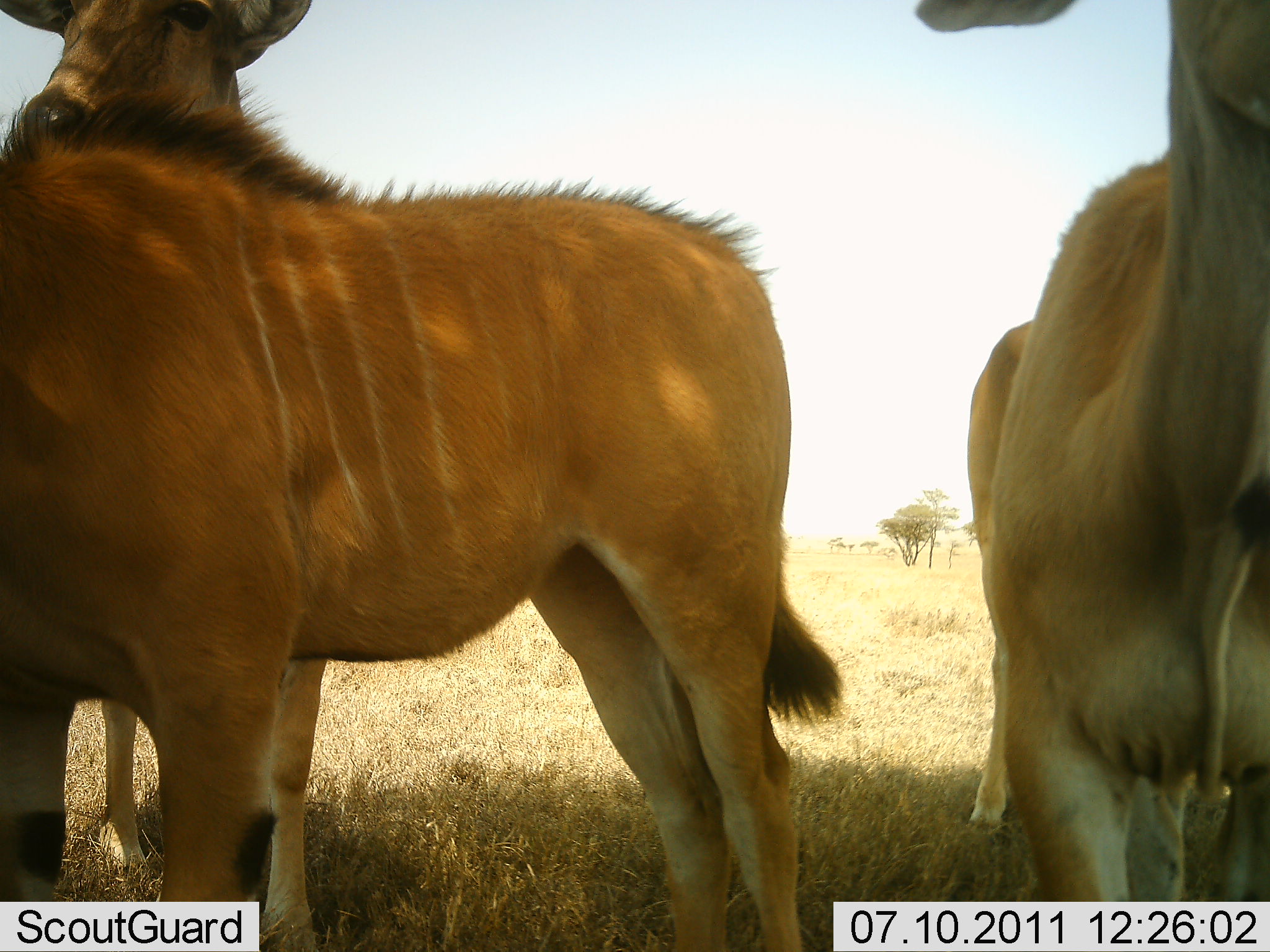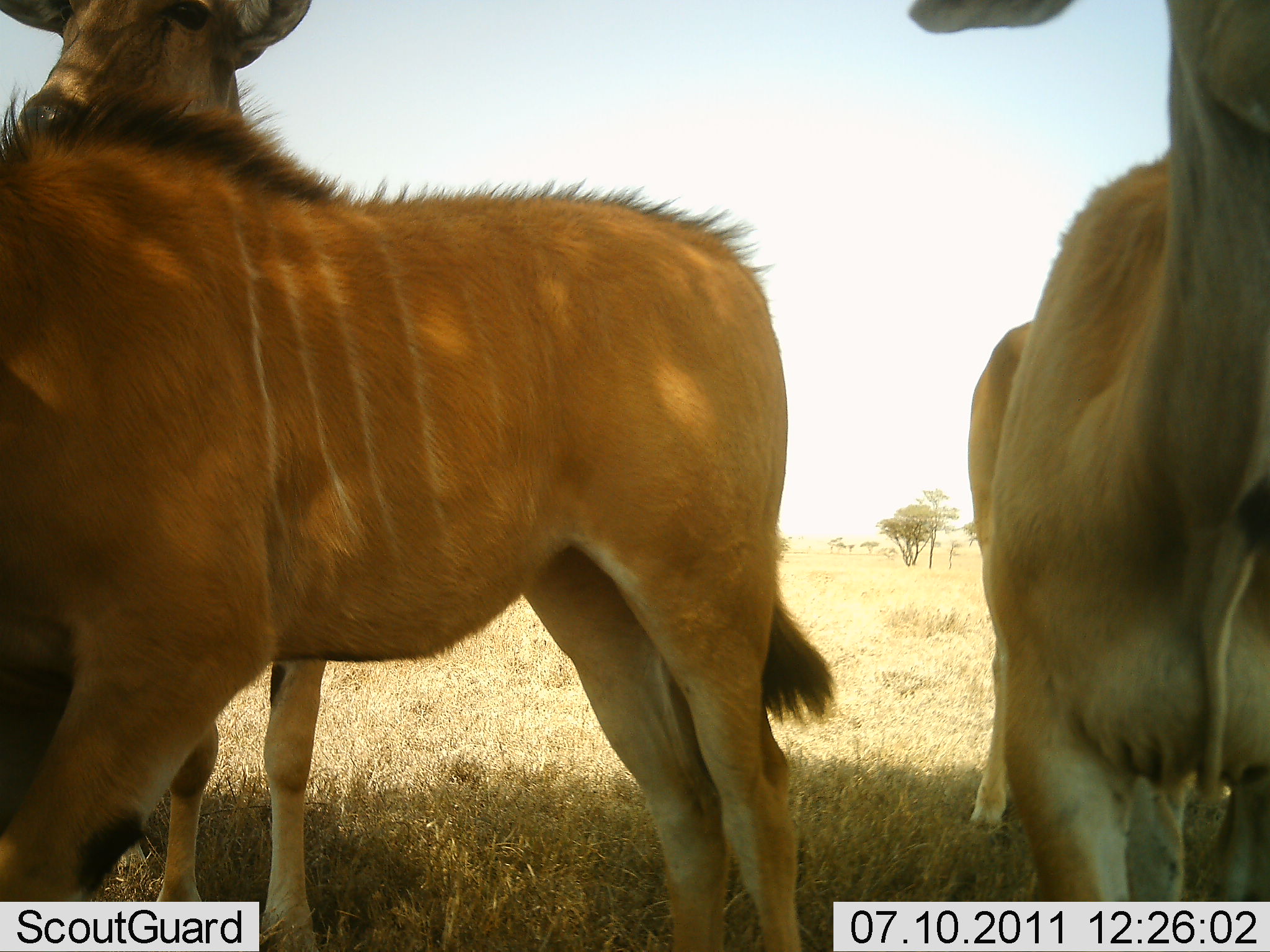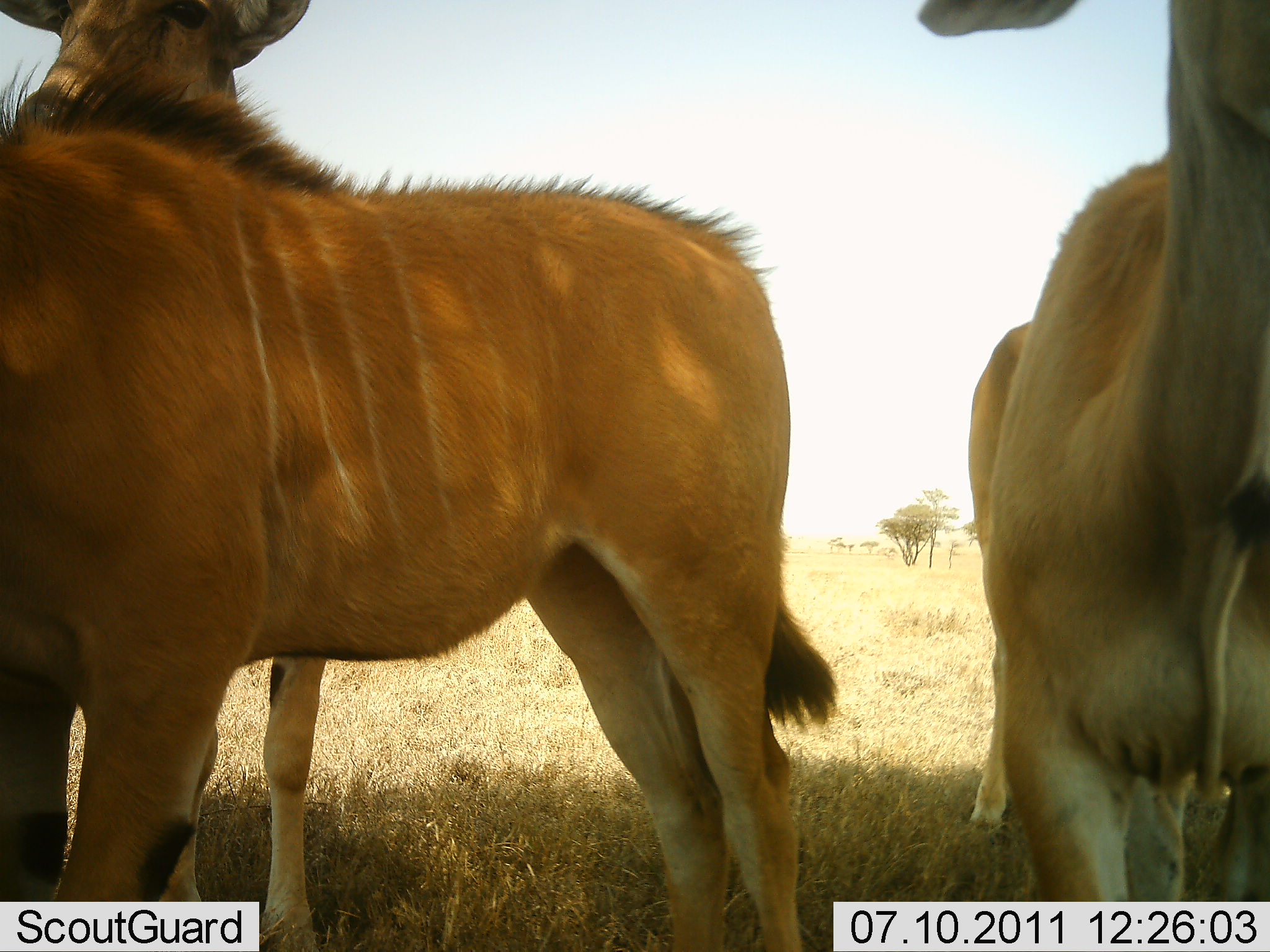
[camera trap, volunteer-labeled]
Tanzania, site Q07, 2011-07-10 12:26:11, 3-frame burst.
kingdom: Animalia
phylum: Chordata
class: Mammalia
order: Artiodactyla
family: Bovidae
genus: Tragelaphus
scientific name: Tragelaphus oryx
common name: eland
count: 3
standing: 92%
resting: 0%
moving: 8%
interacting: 0%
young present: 0%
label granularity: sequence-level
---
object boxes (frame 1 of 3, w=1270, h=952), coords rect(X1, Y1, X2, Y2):
animal: rect(0, 81, 845, 951); rect(915, 0, 1270, 902); rect(0, 0, 327, 952)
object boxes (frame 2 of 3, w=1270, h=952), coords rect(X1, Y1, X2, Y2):
animal: rect(0, 81, 837, 951); rect(912, 1, 1270, 902); rect(2, 1, 327, 952)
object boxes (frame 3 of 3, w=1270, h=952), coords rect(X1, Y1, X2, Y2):
animal: rect(0, 81, 837, 951); rect(0, 1, 345, 951); rect(917, 0, 1270, 901)